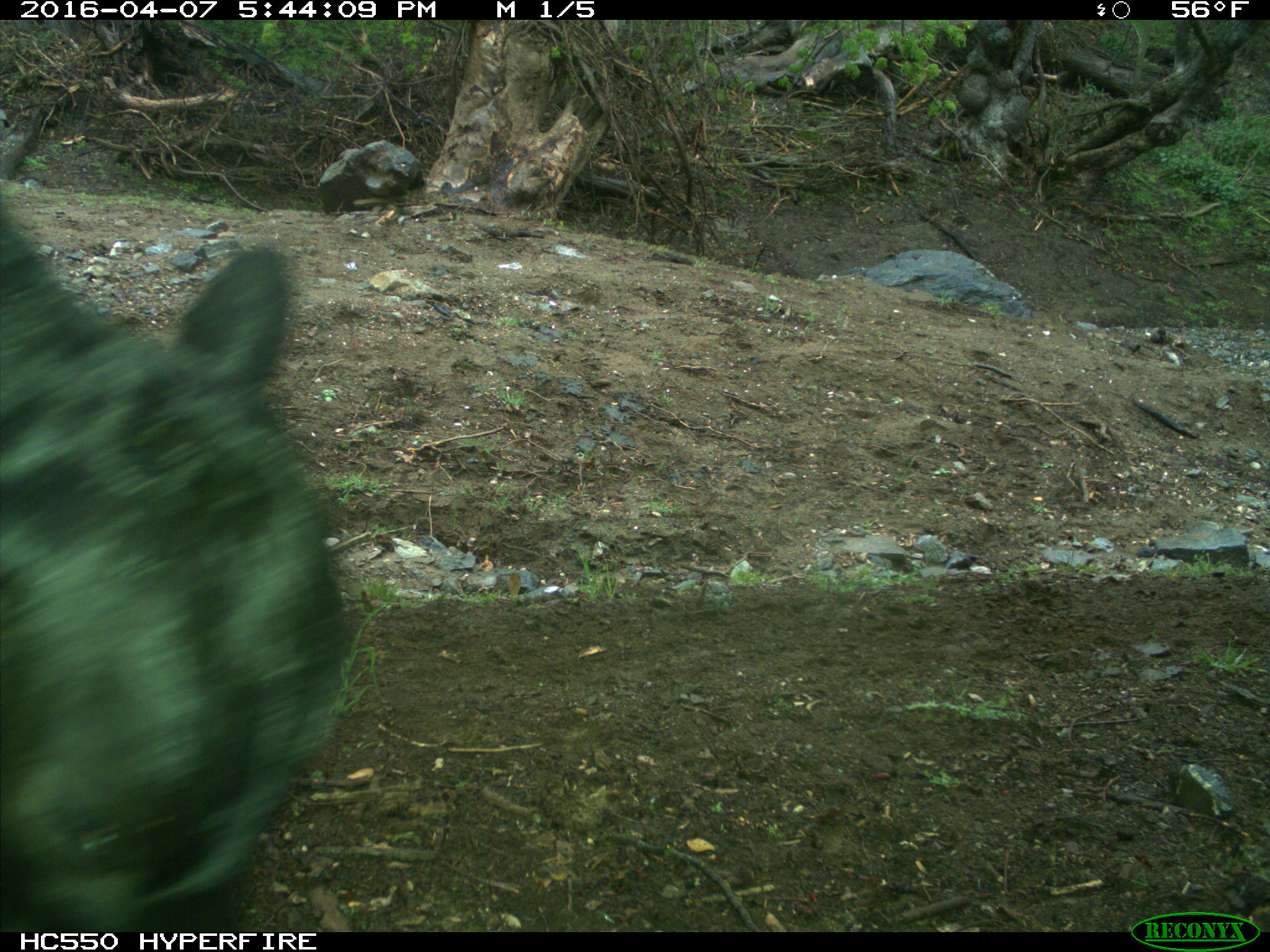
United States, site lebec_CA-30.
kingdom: Animalia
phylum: Chordata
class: Mammalia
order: Artiodactyla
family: Bovidae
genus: Bos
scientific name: Bos taurus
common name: domestic cow